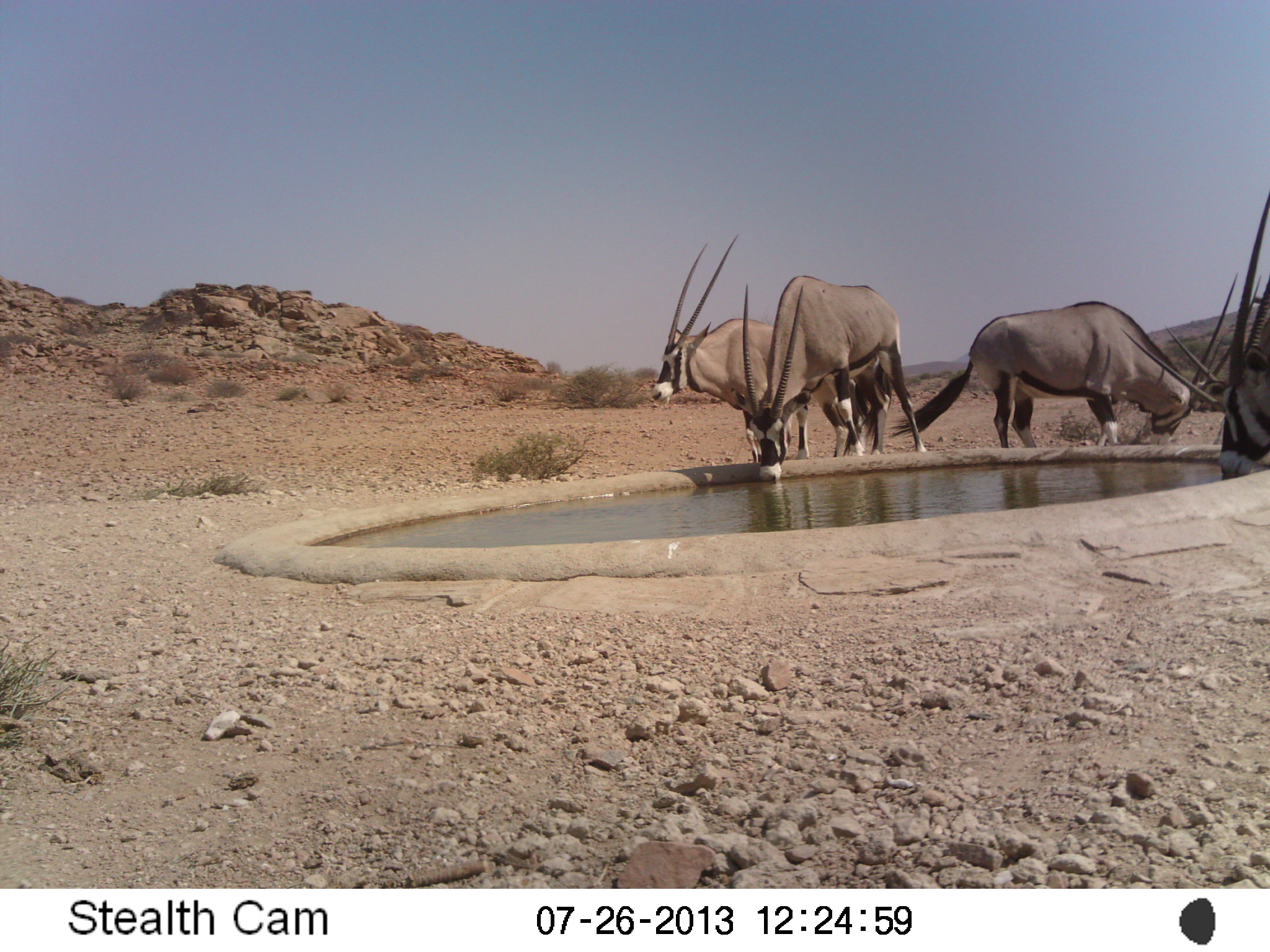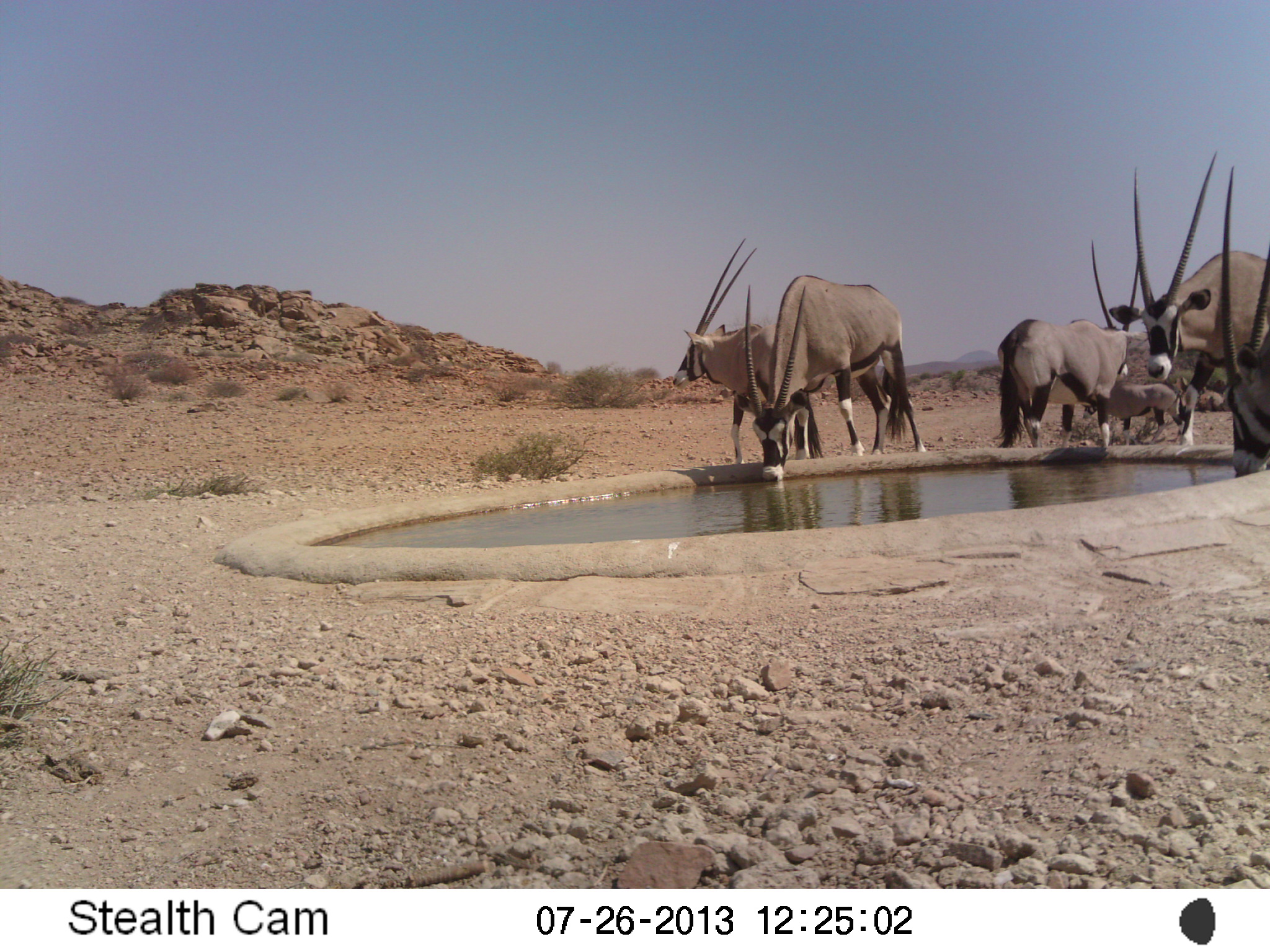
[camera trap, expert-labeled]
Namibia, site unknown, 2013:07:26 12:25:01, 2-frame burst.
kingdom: Animalia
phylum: Chordata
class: Mammalia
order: Artiodactyla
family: Bovidae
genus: Oryx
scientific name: Oryx gazella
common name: gemsbok